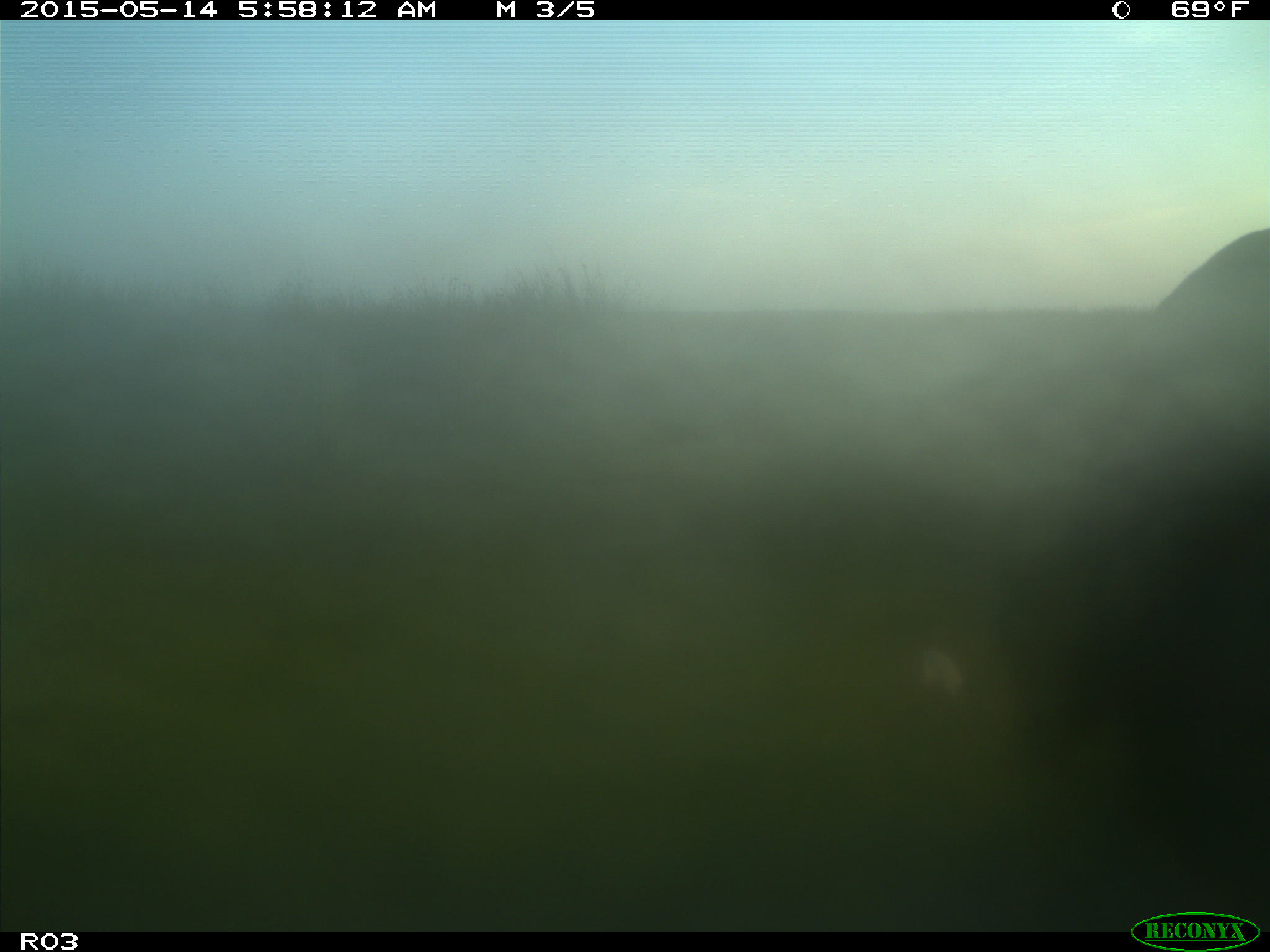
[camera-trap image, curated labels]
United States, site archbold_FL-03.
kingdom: Animalia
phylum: Chordata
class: Mammalia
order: Artiodactyla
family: Bovidae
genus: Bos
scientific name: Bos taurus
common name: domestic cow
Bos taurus (domestic cow).